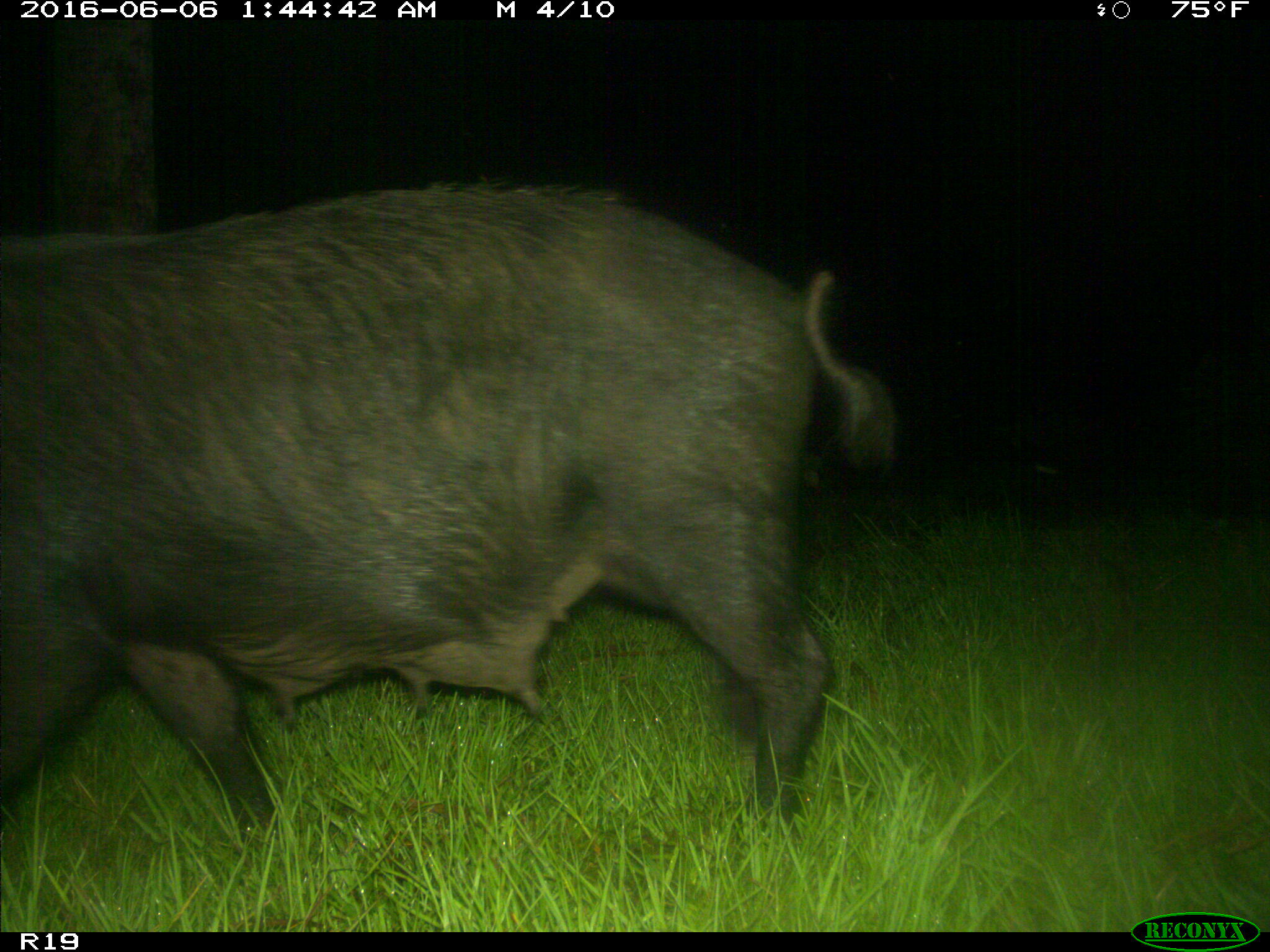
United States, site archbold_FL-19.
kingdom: Animalia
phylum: Chordata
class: Mammalia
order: Artiodactyla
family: Suidae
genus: Sus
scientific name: Sus scrofa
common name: wild boar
Sus scrofa (wild boar).